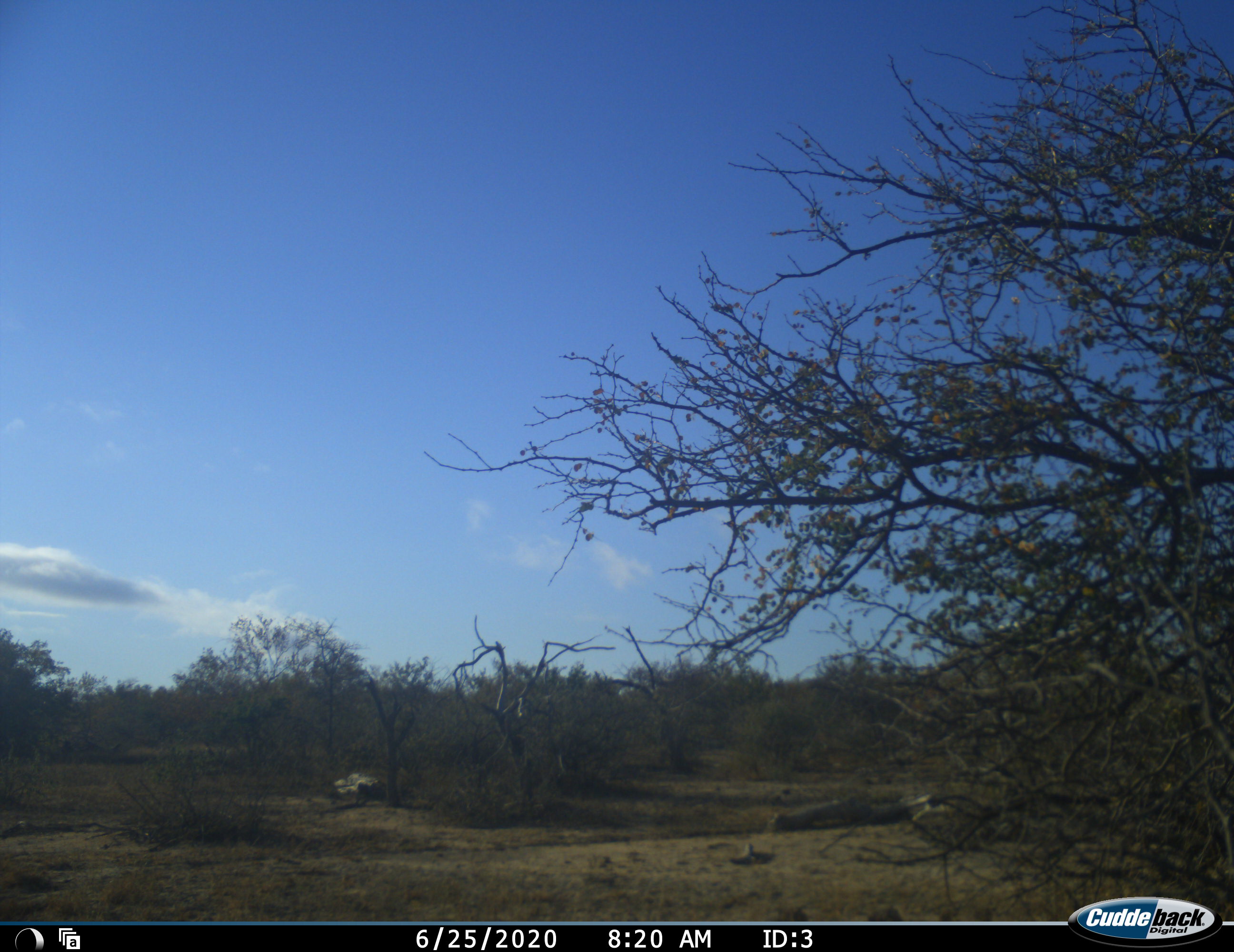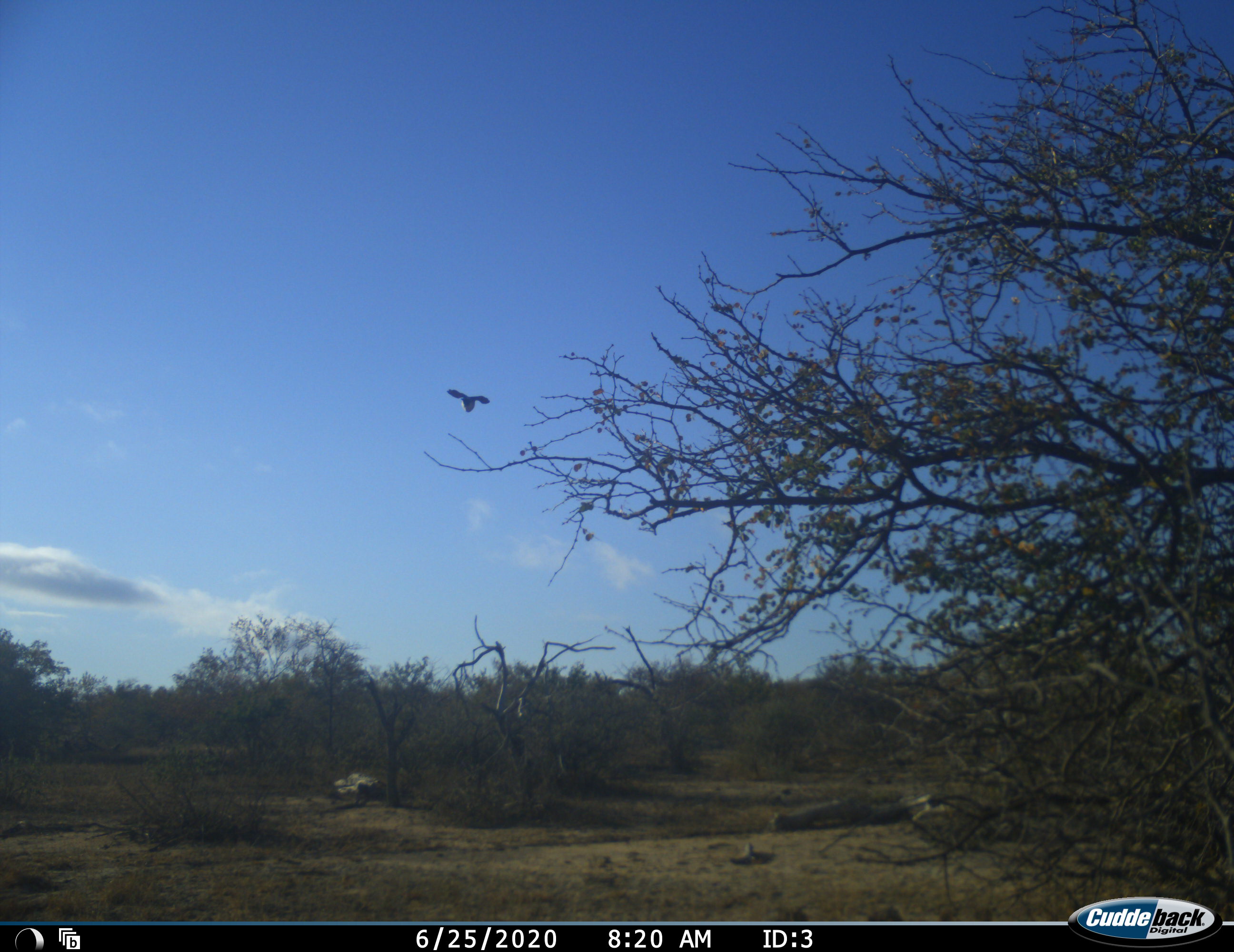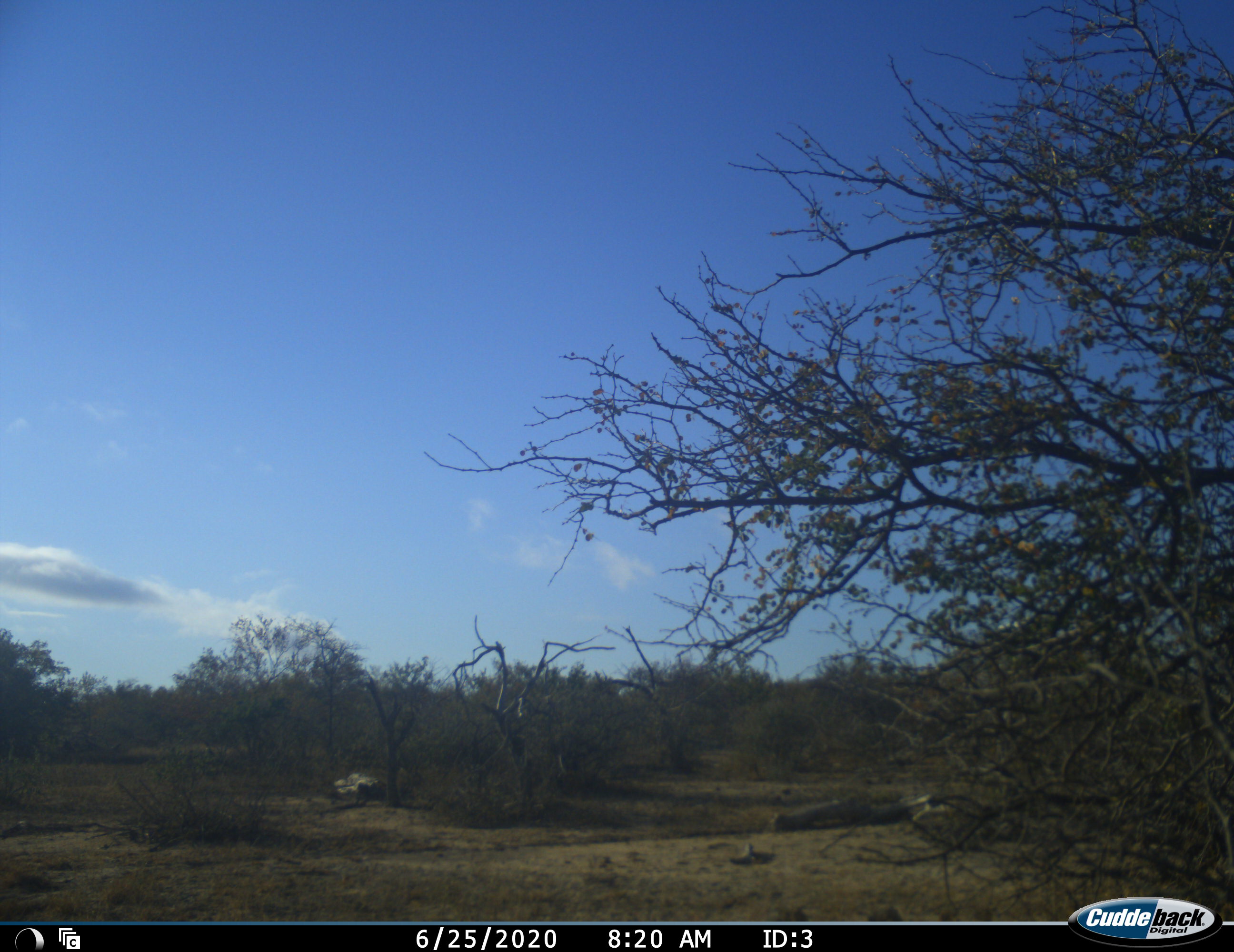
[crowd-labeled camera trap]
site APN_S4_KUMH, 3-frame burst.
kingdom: Animalia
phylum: Chordata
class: Aves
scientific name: Aves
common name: bird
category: birdother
Birdother (bird) (Aves), count 1. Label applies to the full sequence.